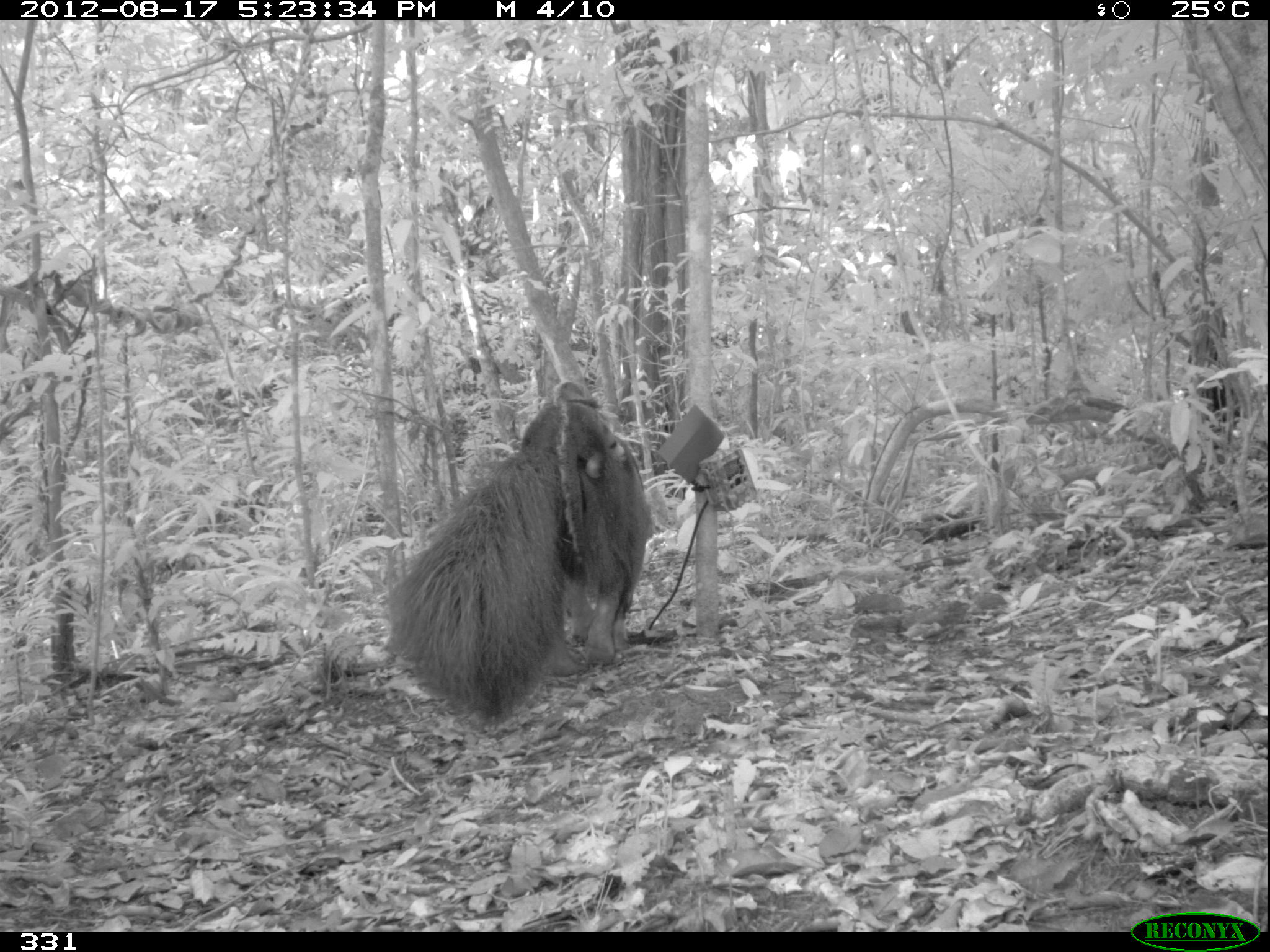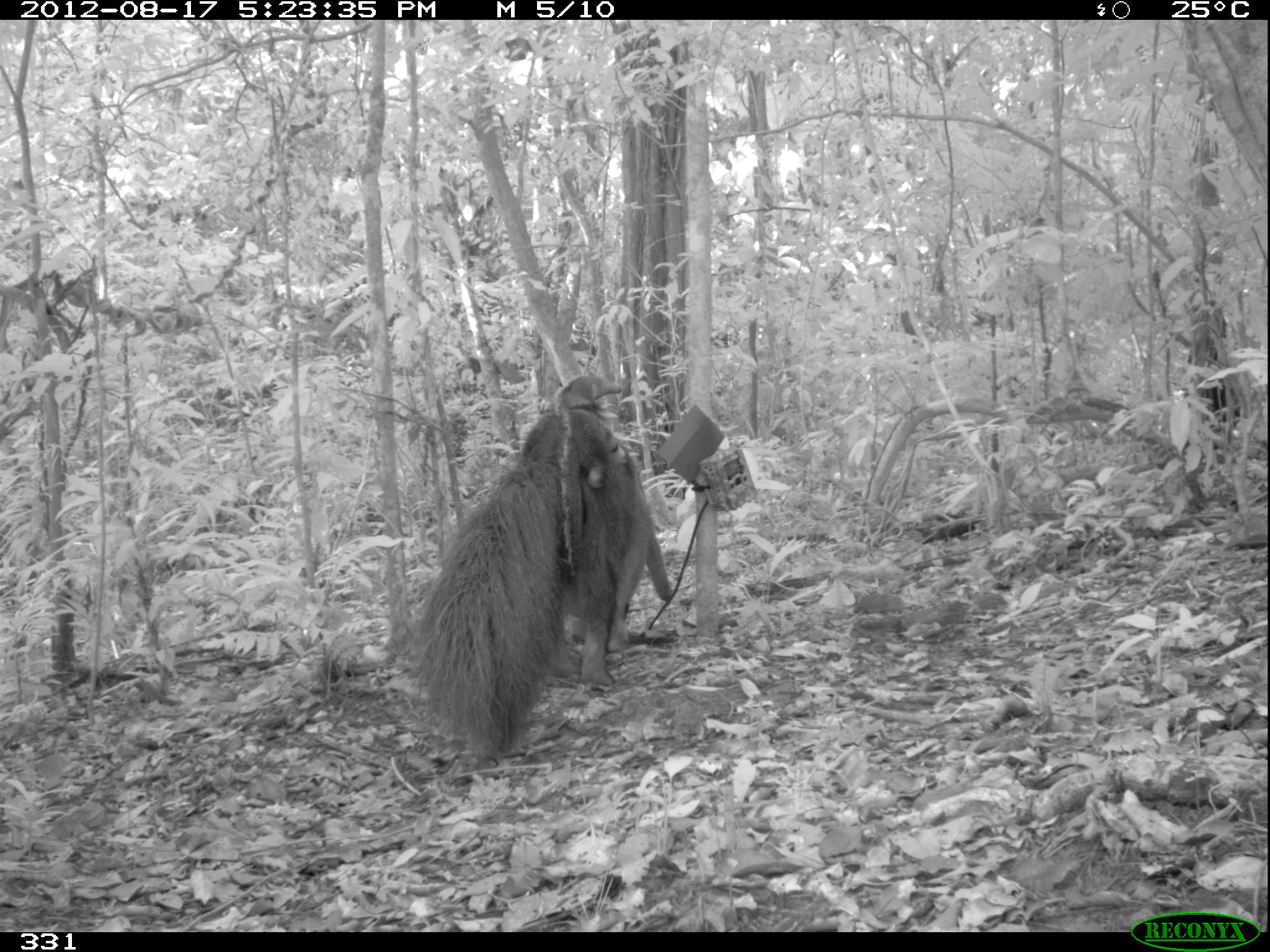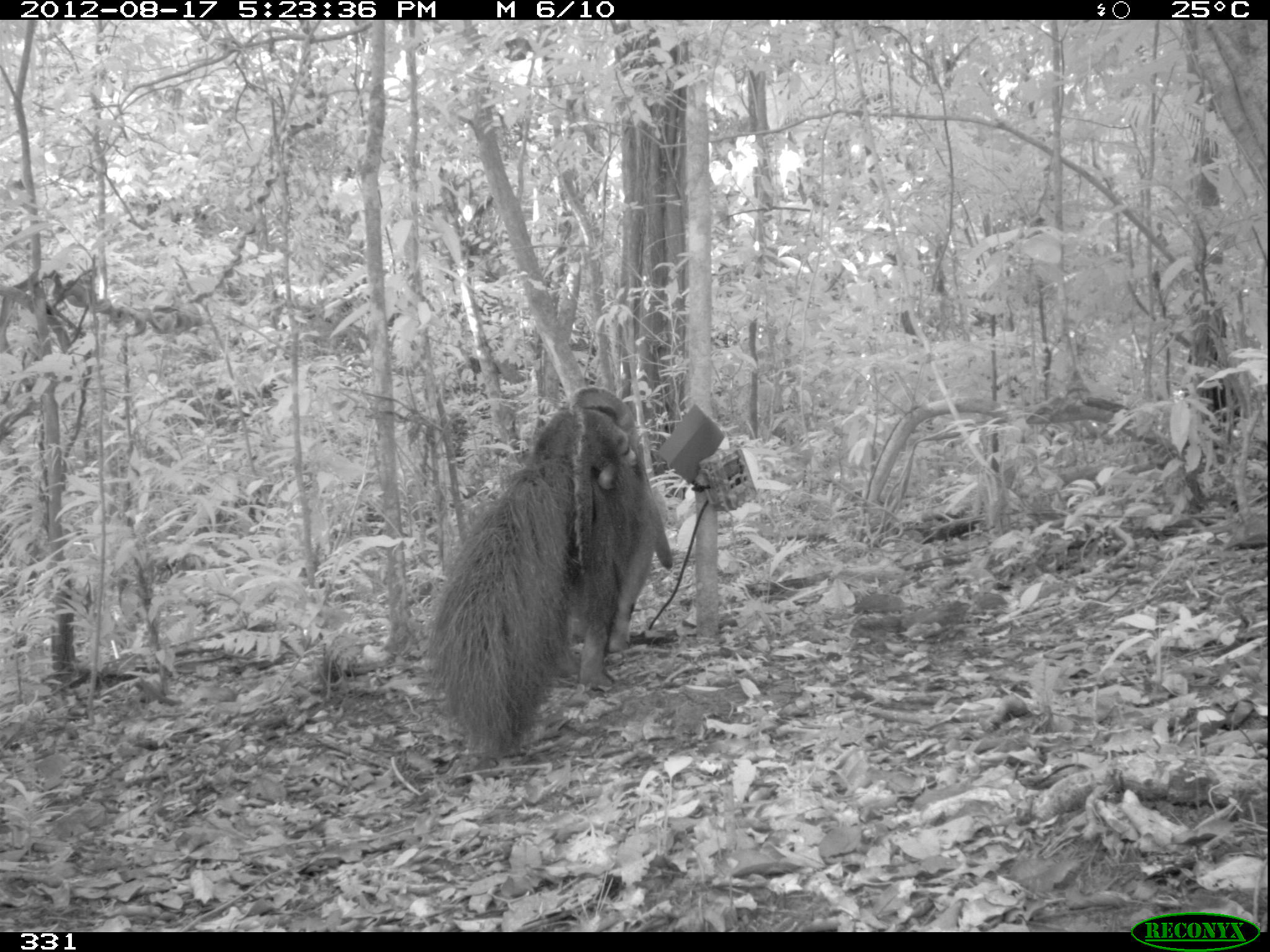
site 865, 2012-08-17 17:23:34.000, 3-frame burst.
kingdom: Animalia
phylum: Chordata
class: Mammalia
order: Pilosa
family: Myrmecophagidae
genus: Myrmecophaga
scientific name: Myrmecophaga tridactyla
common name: giant anteater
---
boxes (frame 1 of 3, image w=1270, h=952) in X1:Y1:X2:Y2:
myrmecophaga tridactyla: 386:380:653:722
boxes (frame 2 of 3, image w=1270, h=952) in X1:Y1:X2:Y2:
myrmecophaga tridactyla: 398:365:681:767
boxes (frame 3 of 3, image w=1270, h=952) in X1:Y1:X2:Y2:
myrmecophaga tridactyla: 398:379:677:767